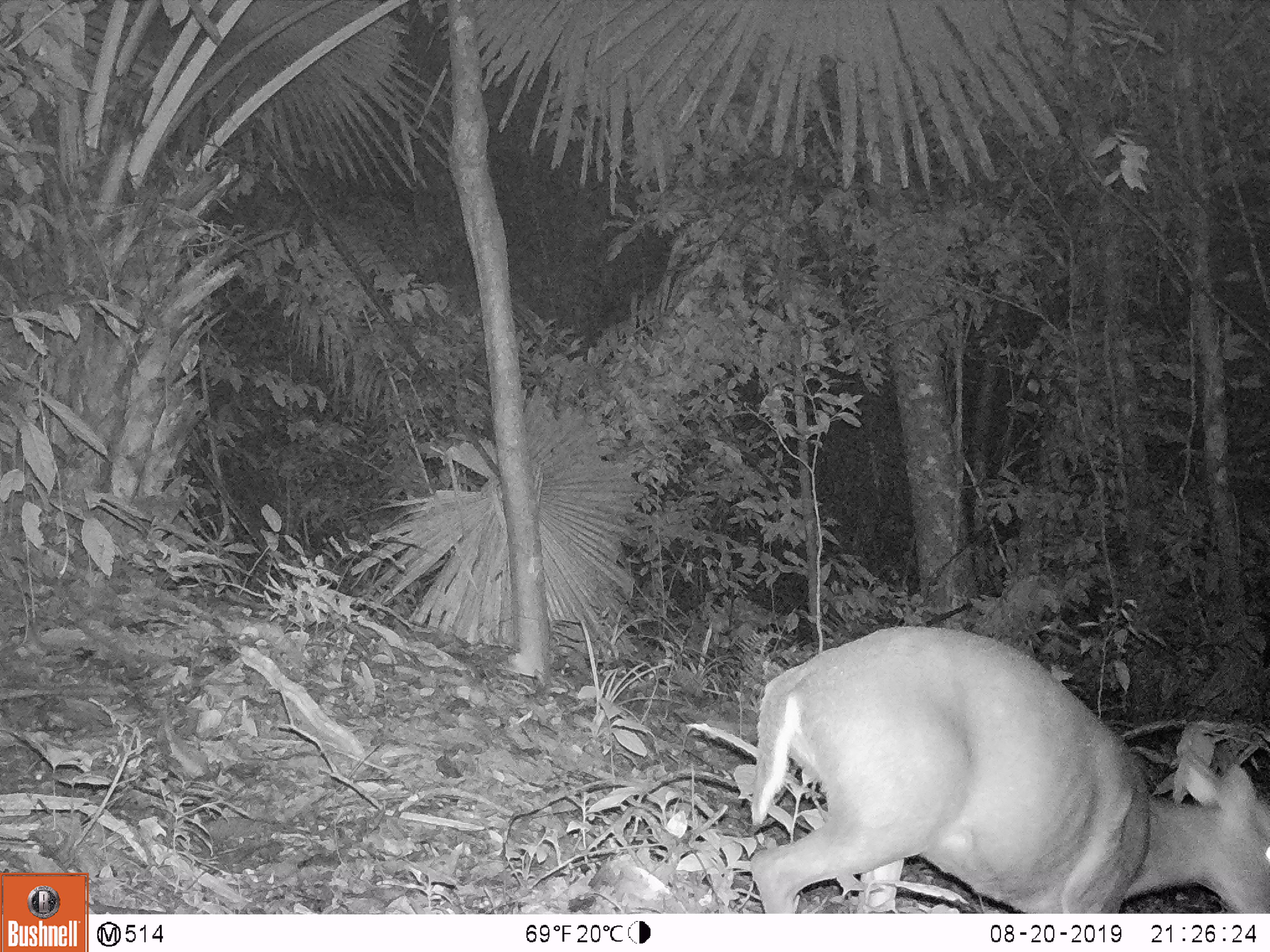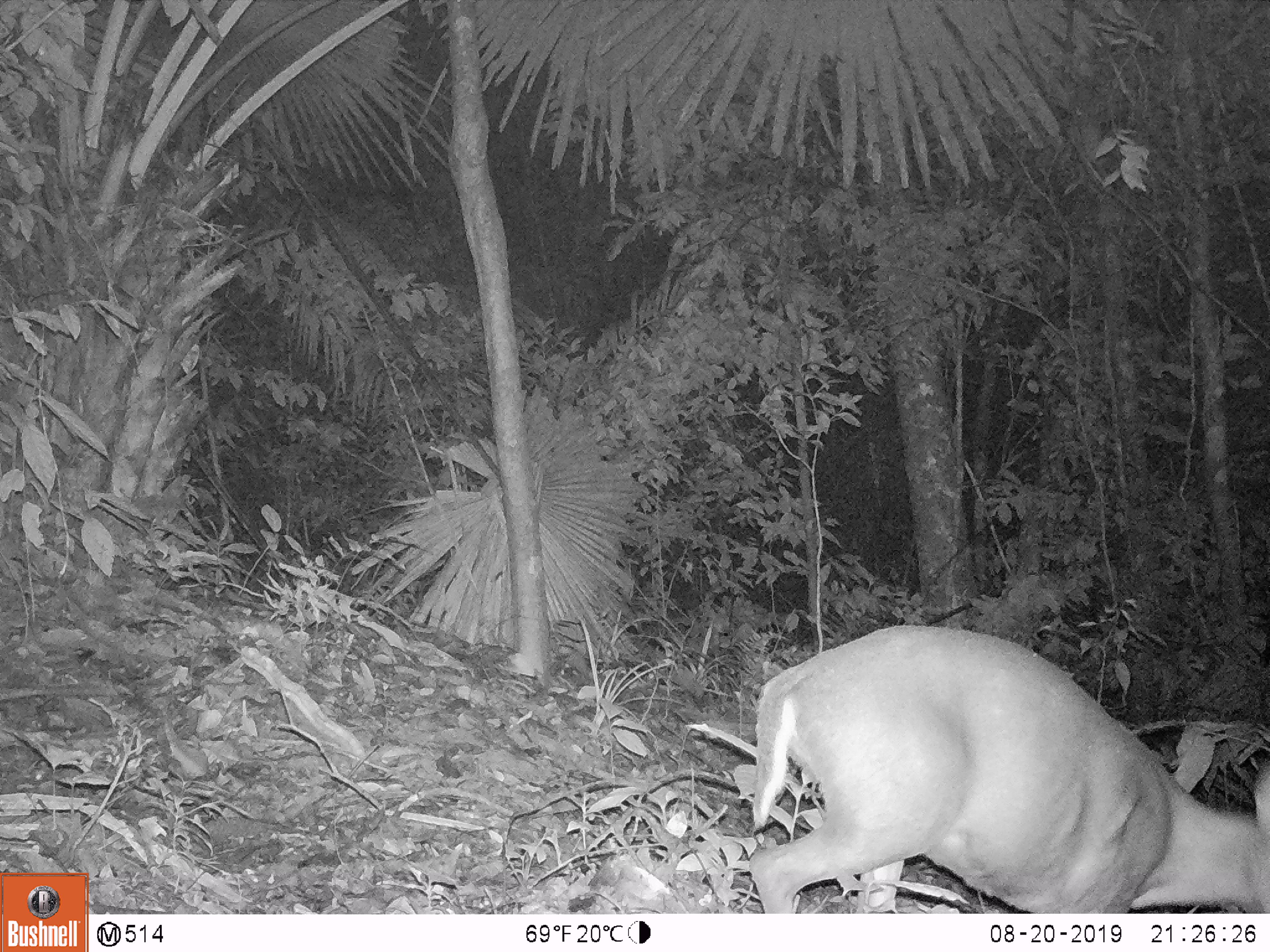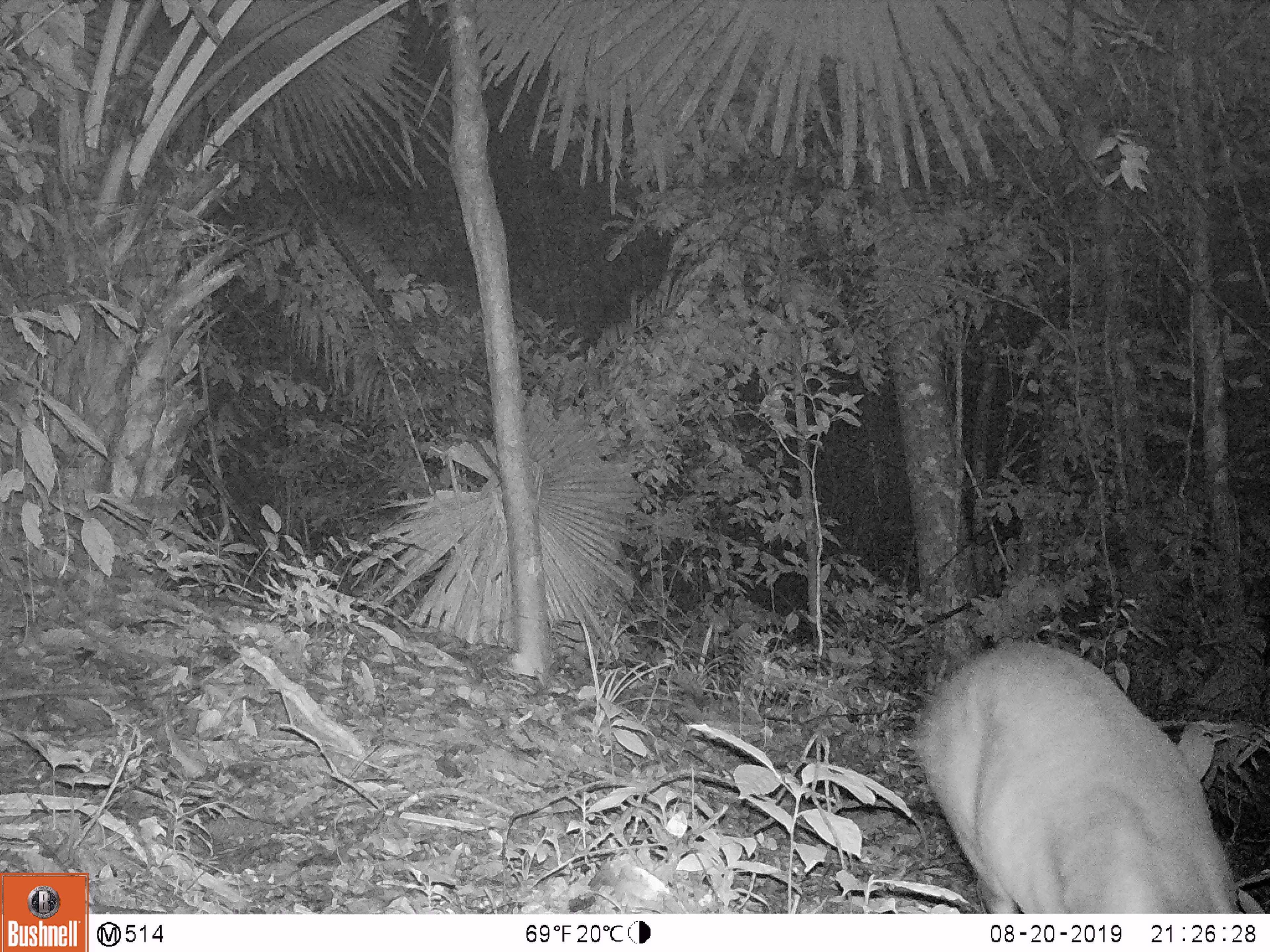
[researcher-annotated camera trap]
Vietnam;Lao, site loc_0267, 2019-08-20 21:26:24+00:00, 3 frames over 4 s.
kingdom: Animalia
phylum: Chordata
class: Mammalia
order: Artiodactyla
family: Cervidae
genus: Muntiacus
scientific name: Muntiacus rooseveltorum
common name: roosevelt's muntjac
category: roosevelts muntjac group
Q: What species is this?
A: Roosevelts muntjac group (roosevelt's muntjac) (Muntiacus rooseveltorum).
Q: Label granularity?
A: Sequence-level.